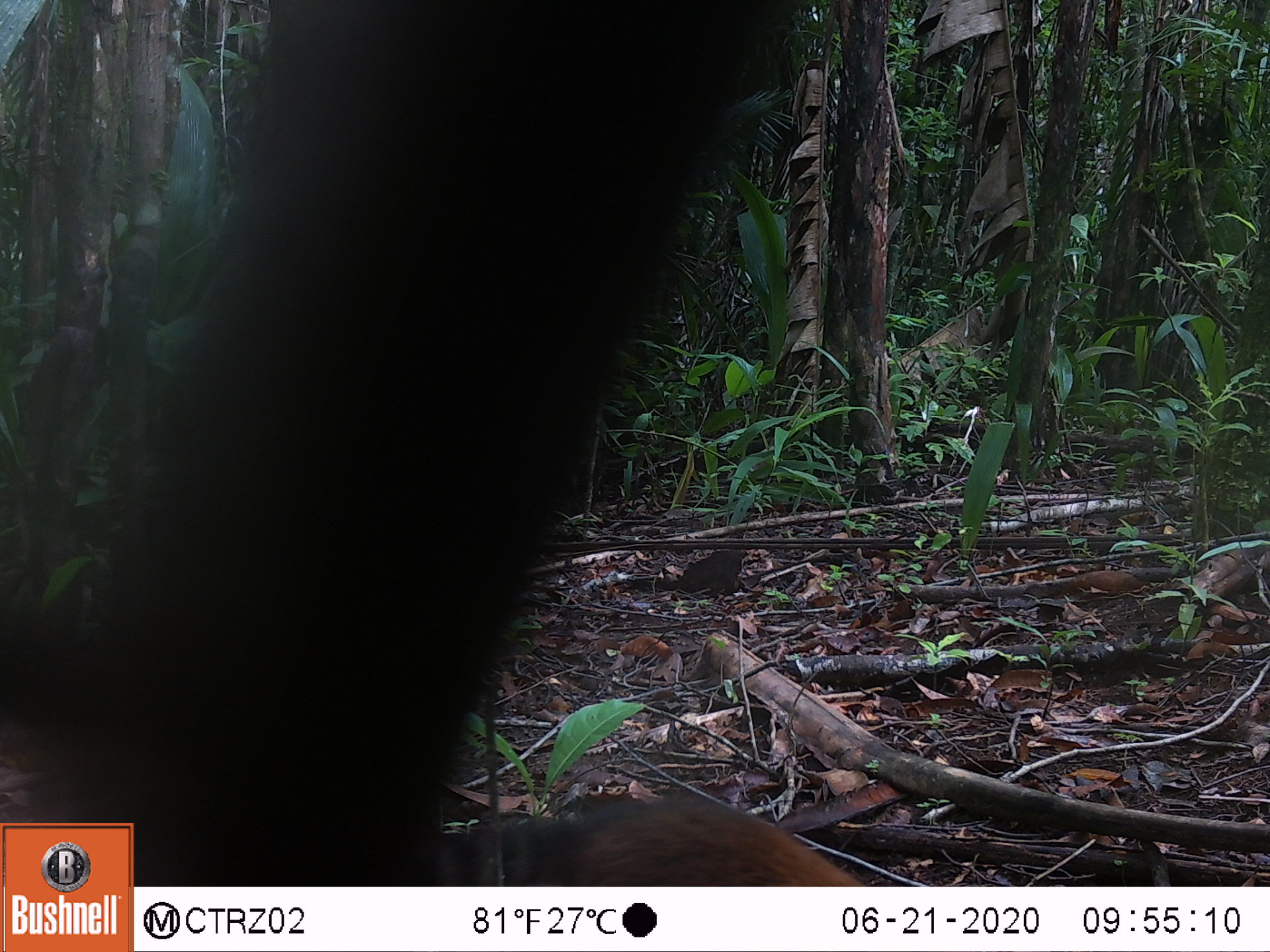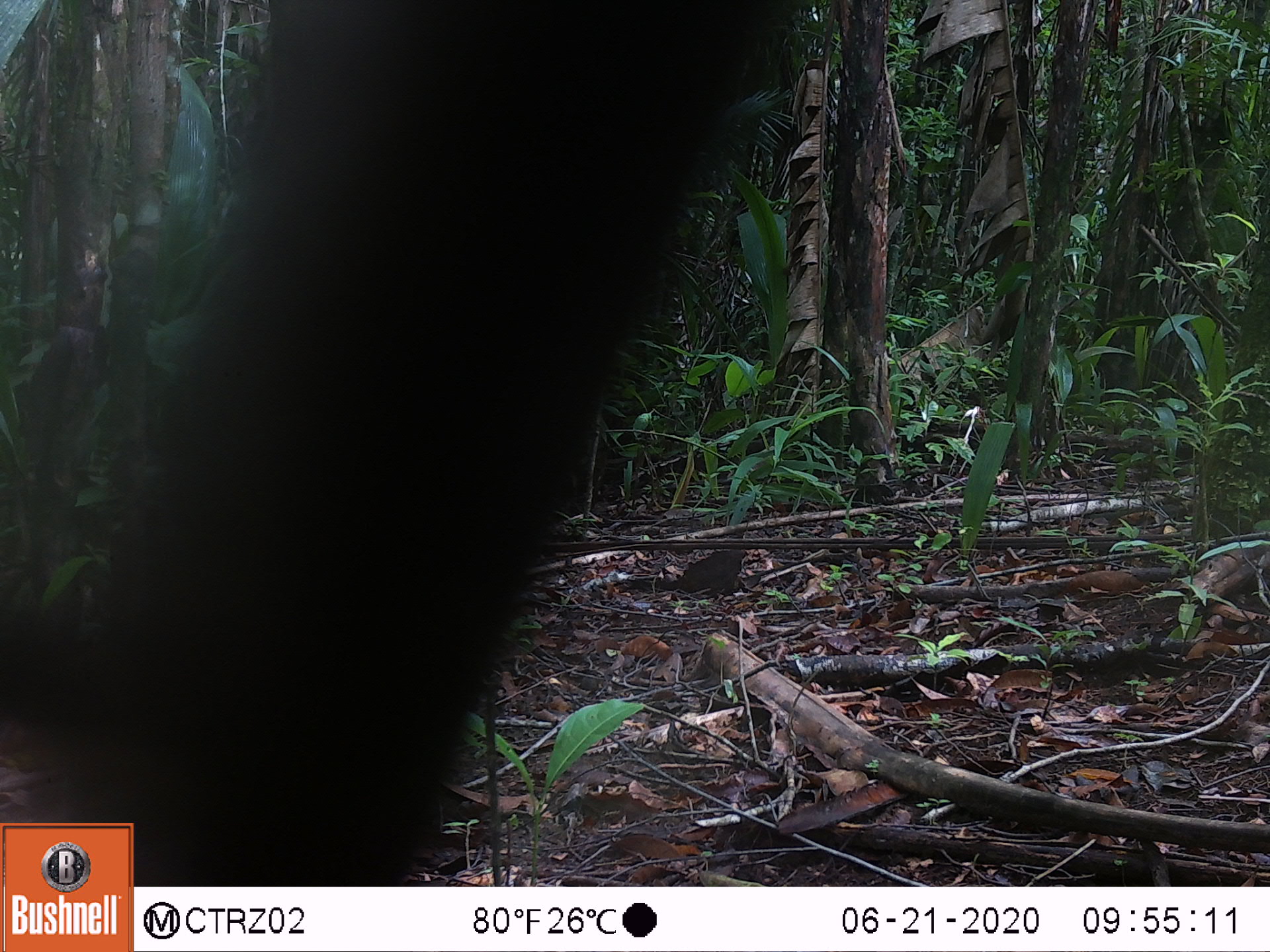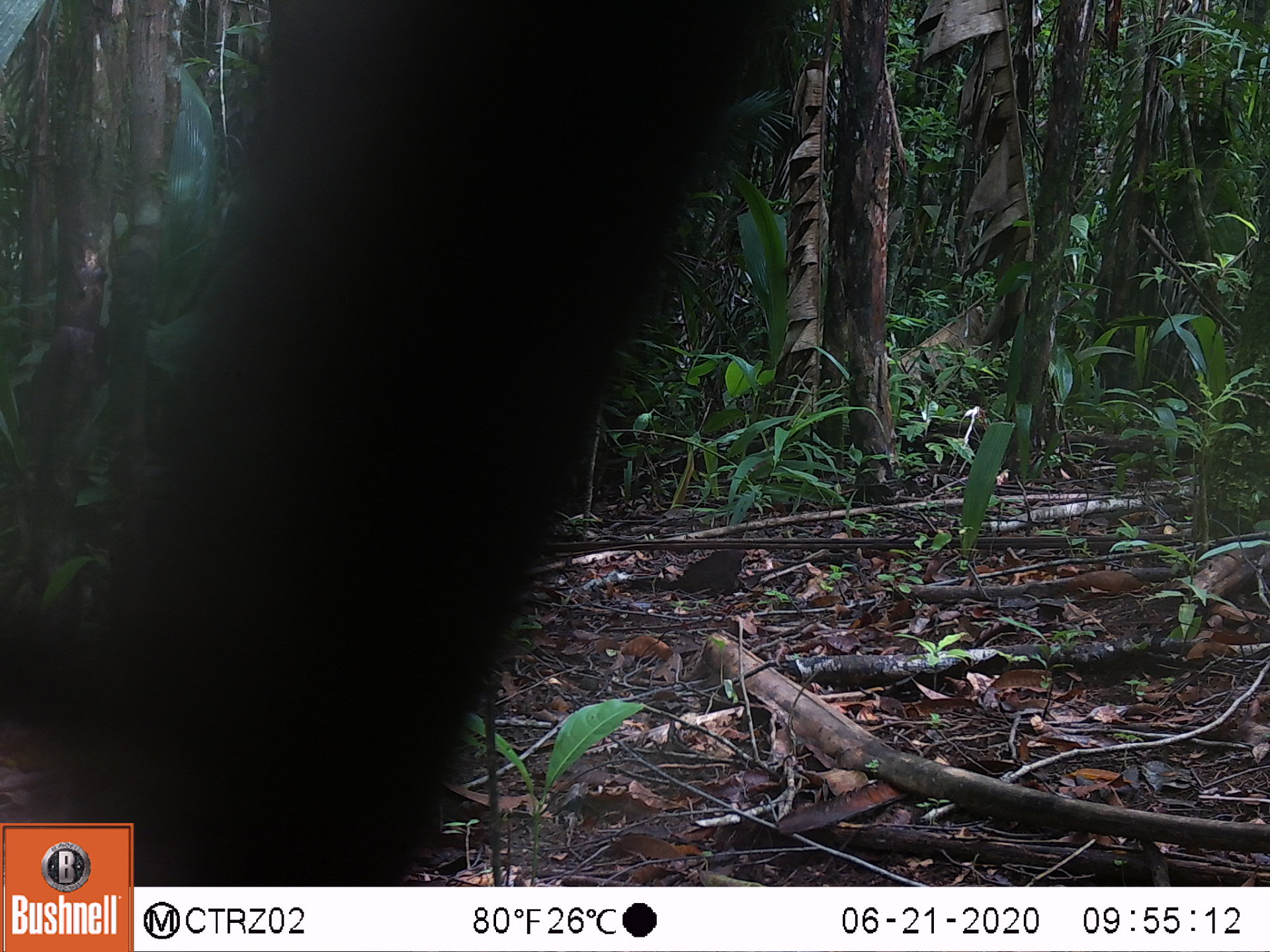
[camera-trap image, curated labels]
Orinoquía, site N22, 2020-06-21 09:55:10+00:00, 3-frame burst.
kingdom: Animalia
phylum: Chordata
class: Mammalia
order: Carnivora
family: Procyonidae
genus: Nasua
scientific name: Nasua nasua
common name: south american coati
South american coati (Nasua nasua).